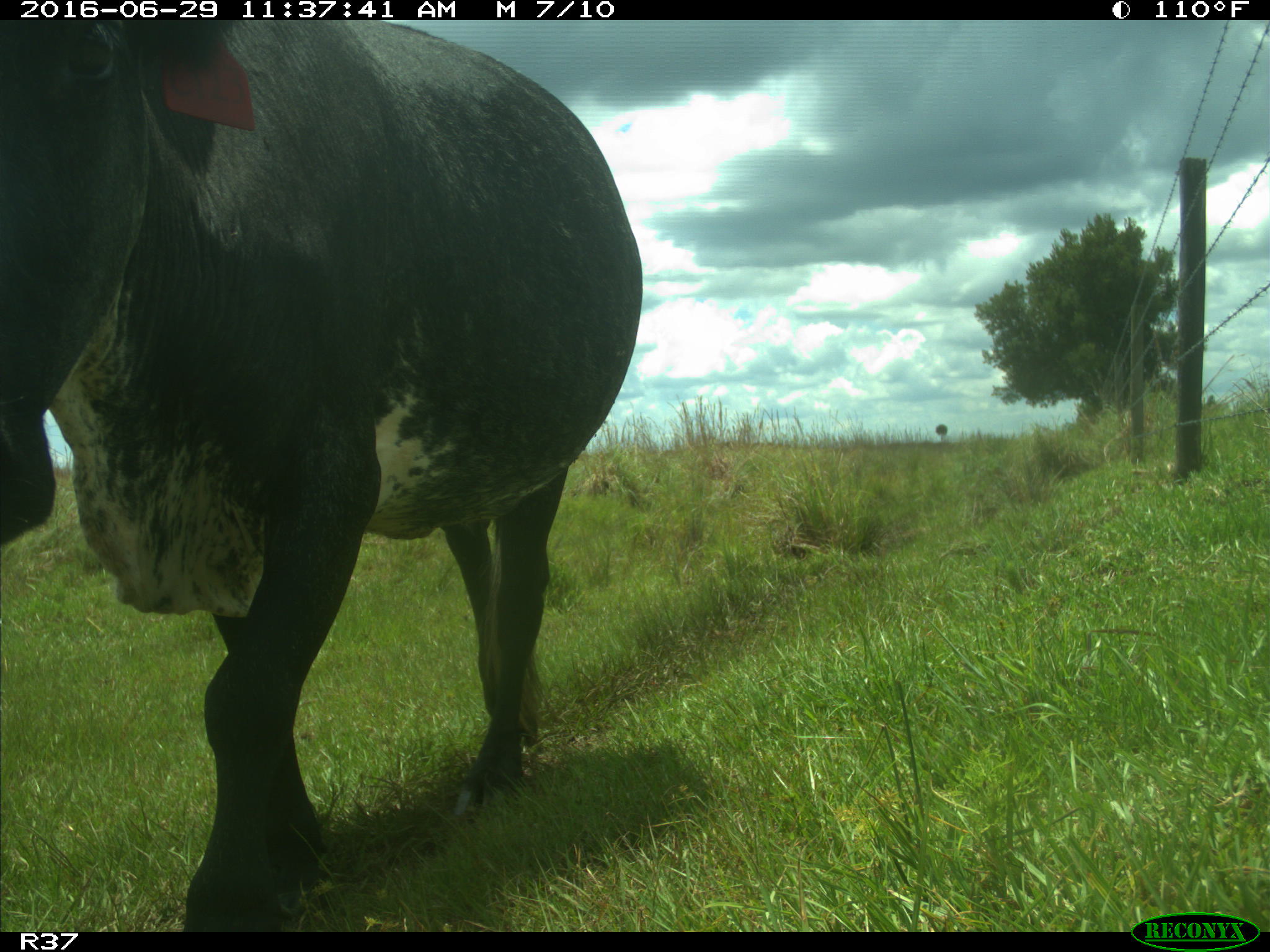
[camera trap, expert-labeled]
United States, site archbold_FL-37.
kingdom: Animalia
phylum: Chordata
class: Mammalia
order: Artiodactyla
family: Bovidae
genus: Bos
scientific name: Bos taurus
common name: domestic cow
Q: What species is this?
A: Bos taurus (domestic cow).